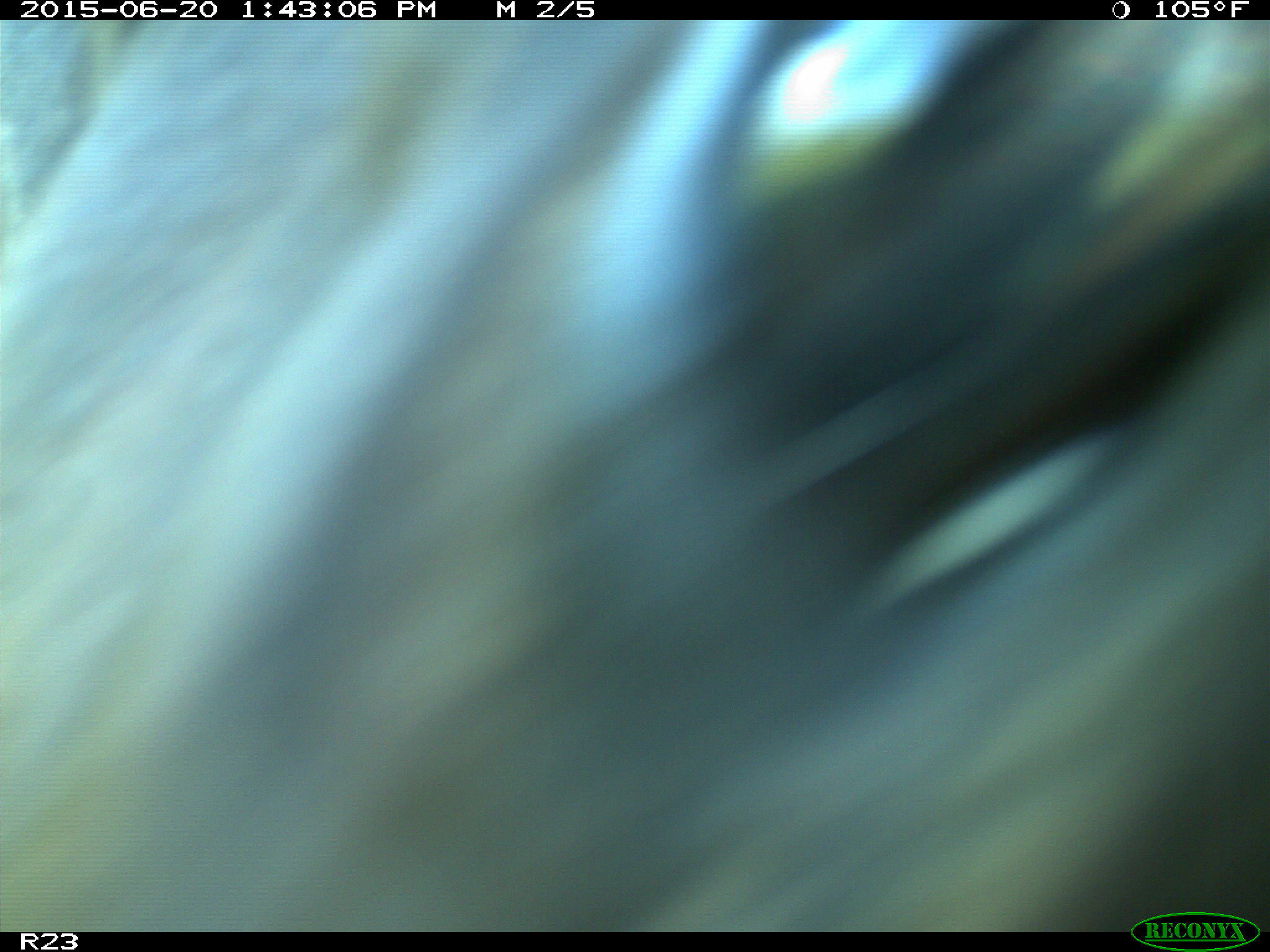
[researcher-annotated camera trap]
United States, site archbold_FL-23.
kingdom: Animalia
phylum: Chordata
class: Mammalia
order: Artiodactyla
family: Bovidae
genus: Bos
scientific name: Bos taurus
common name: domestic cow